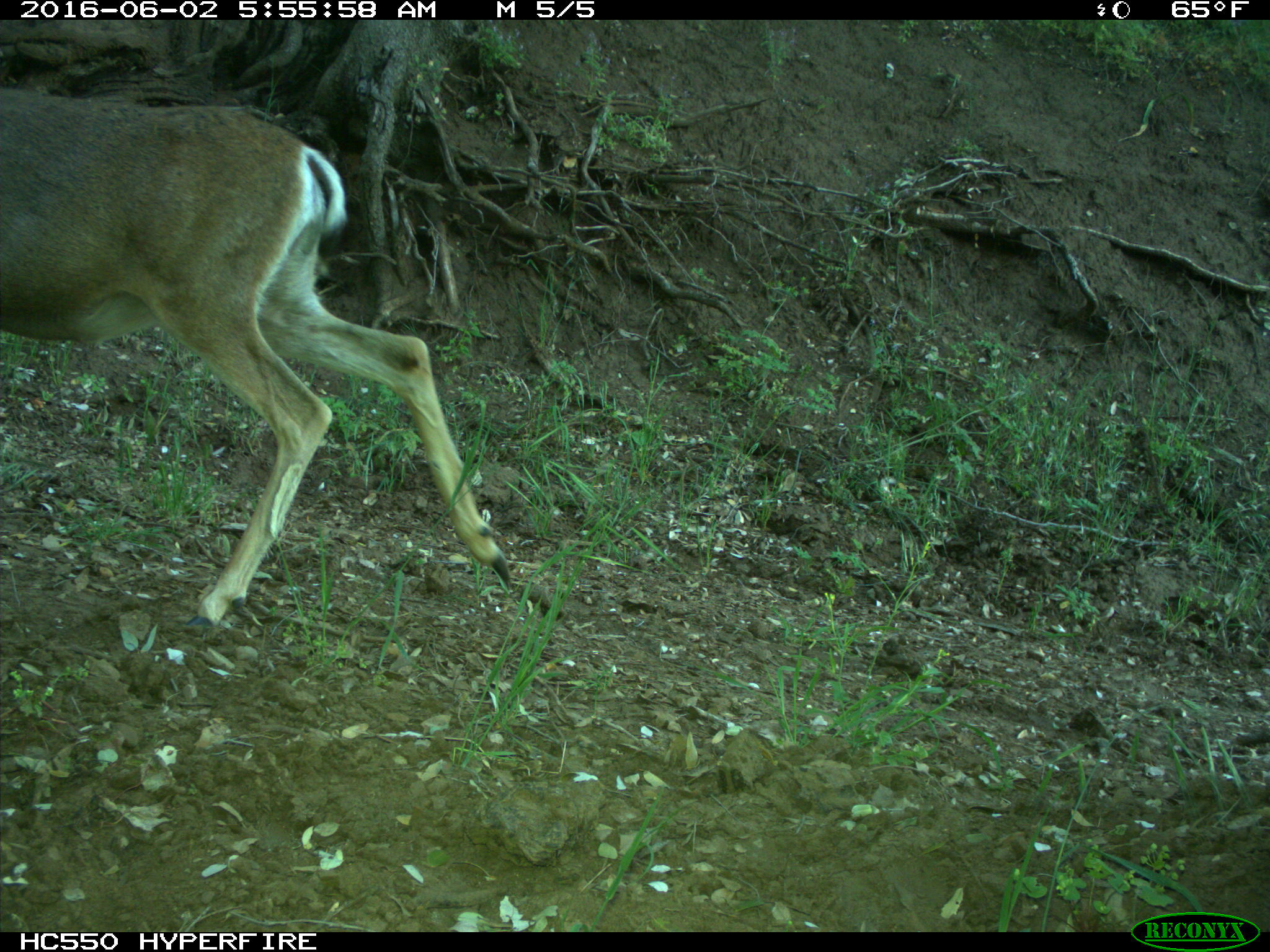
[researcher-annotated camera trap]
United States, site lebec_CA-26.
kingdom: Animalia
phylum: Chordata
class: Mammalia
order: Artiodactyla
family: Cervidae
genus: Odocoileus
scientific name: Odocoileus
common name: deer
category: unidentified deer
Unidentified deer (deer) (Odocoileus).